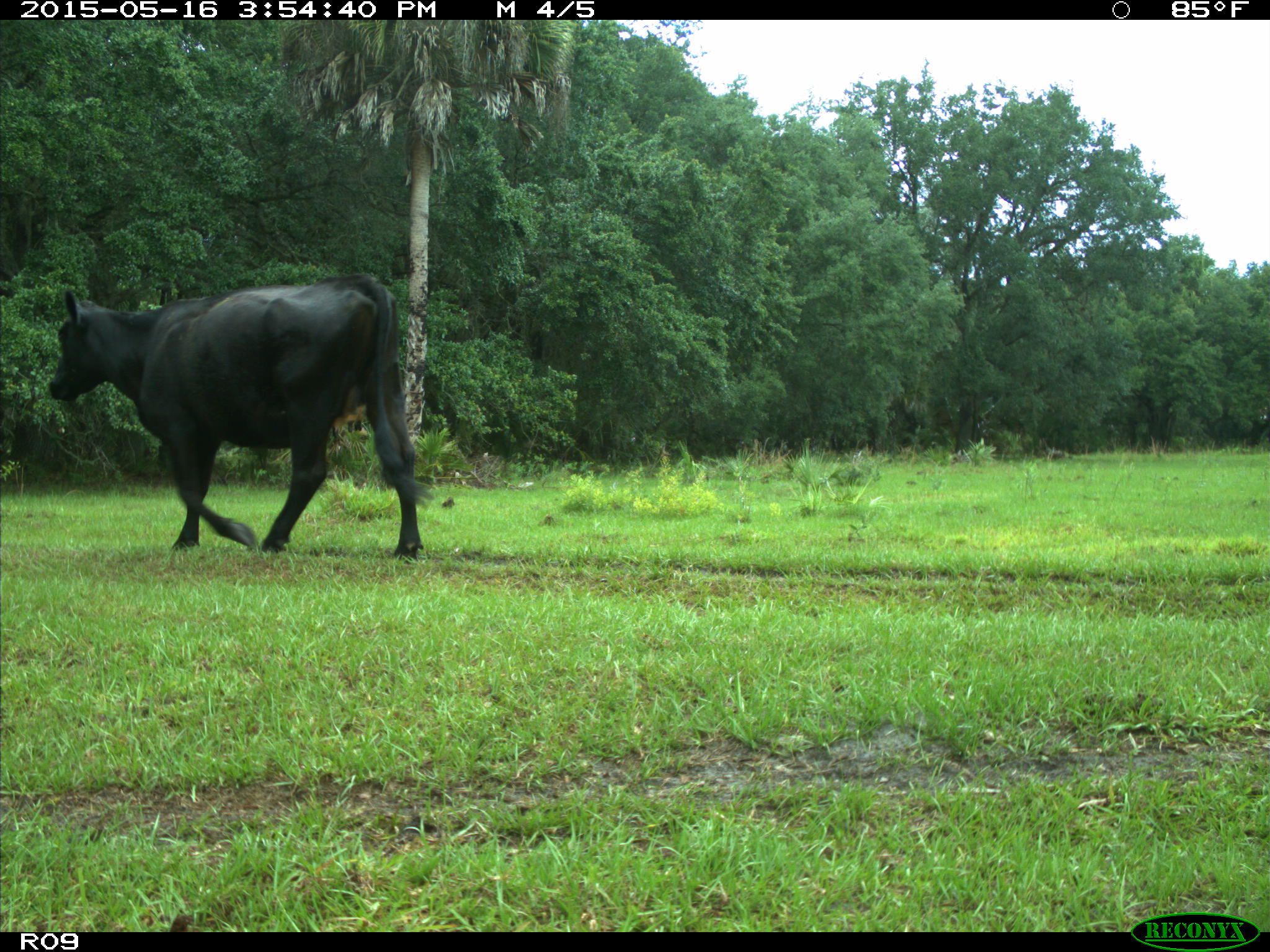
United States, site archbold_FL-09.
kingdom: Animalia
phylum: Chordata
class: Mammalia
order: Artiodactyla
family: Bovidae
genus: Bos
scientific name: Bos taurus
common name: domestic cow